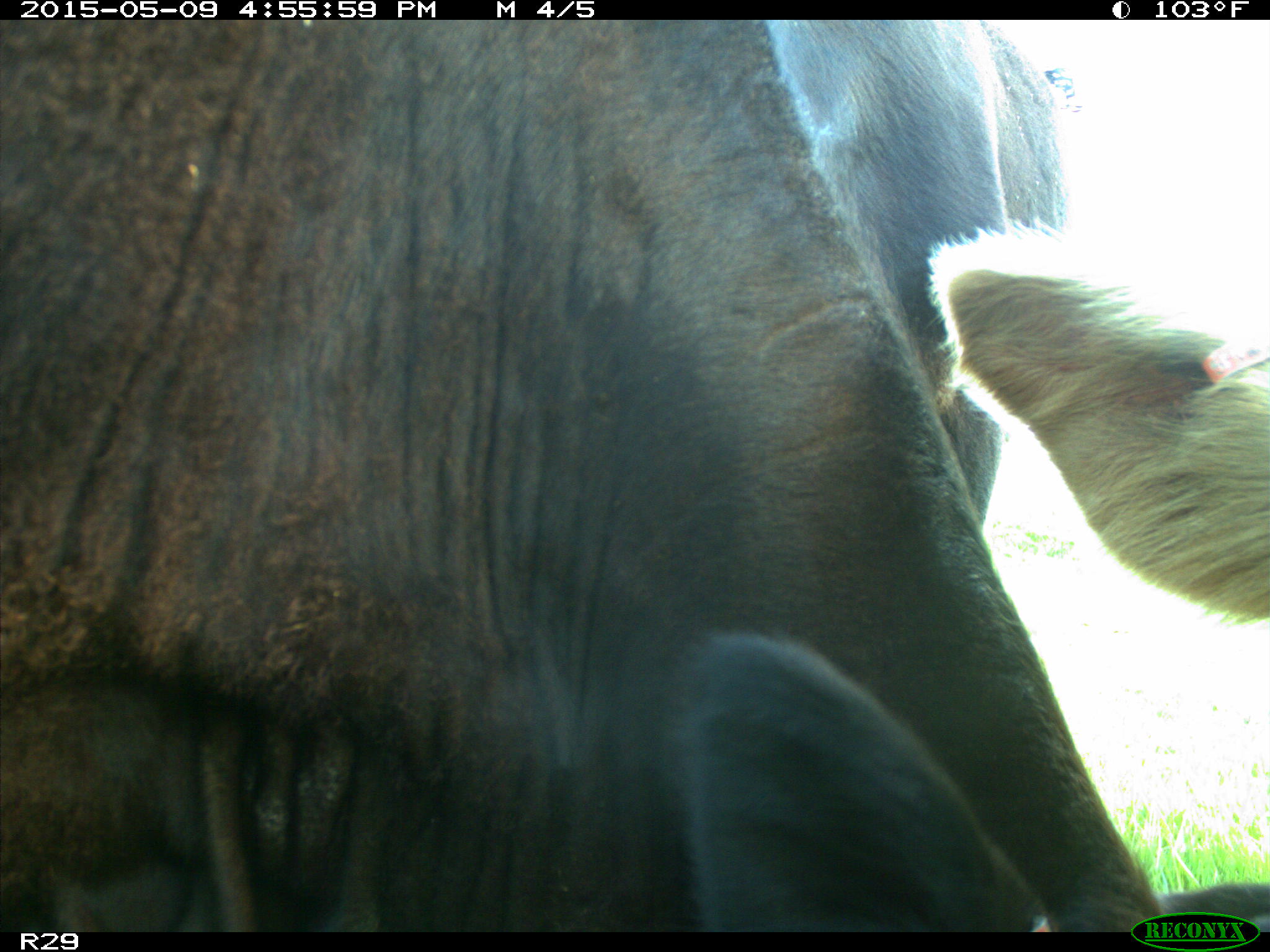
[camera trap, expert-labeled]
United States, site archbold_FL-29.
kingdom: Animalia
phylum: Chordata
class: Mammalia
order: Artiodactyla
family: Bovidae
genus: Bos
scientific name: Bos taurus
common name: domestic cow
Bos taurus (domestic cow).